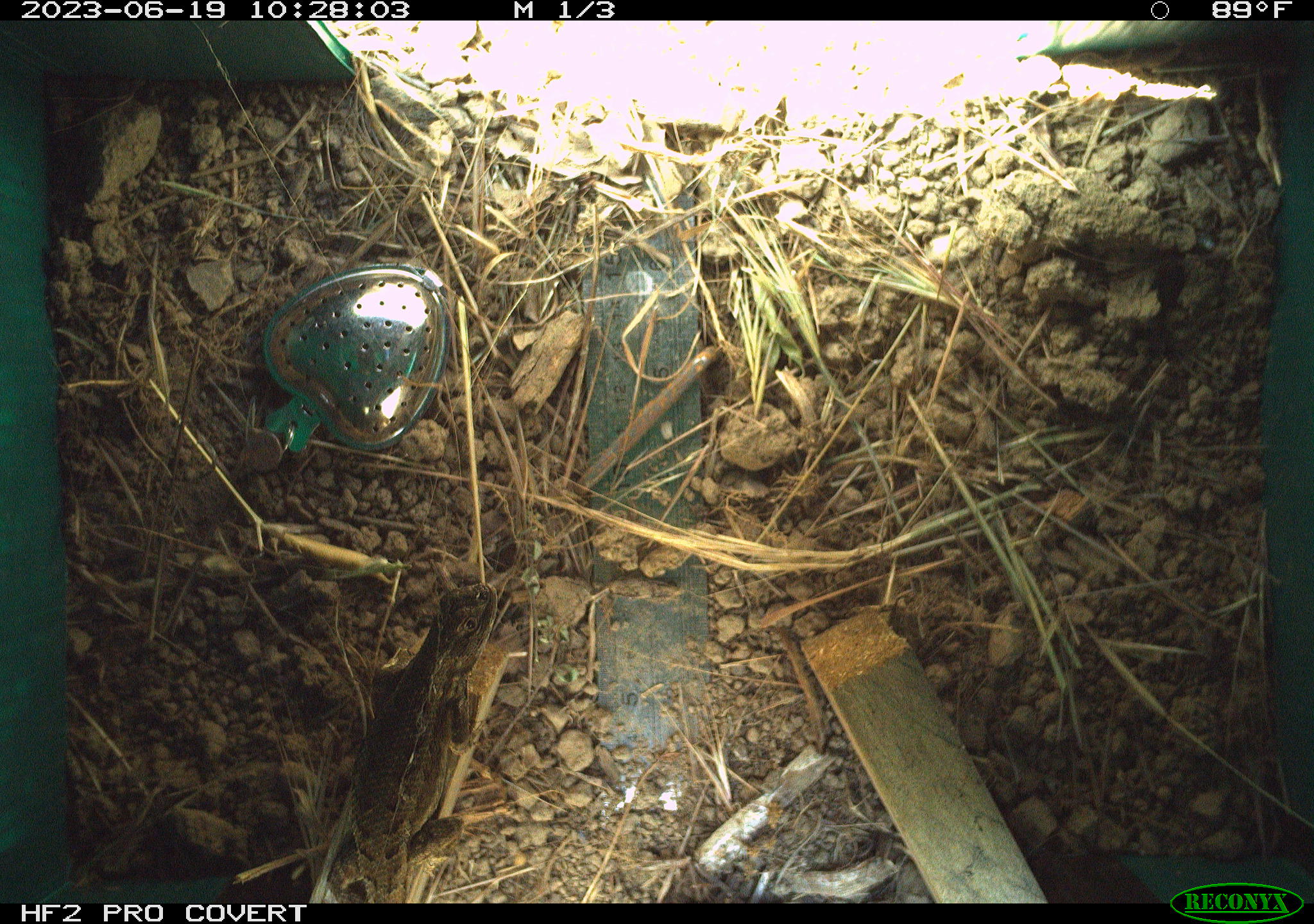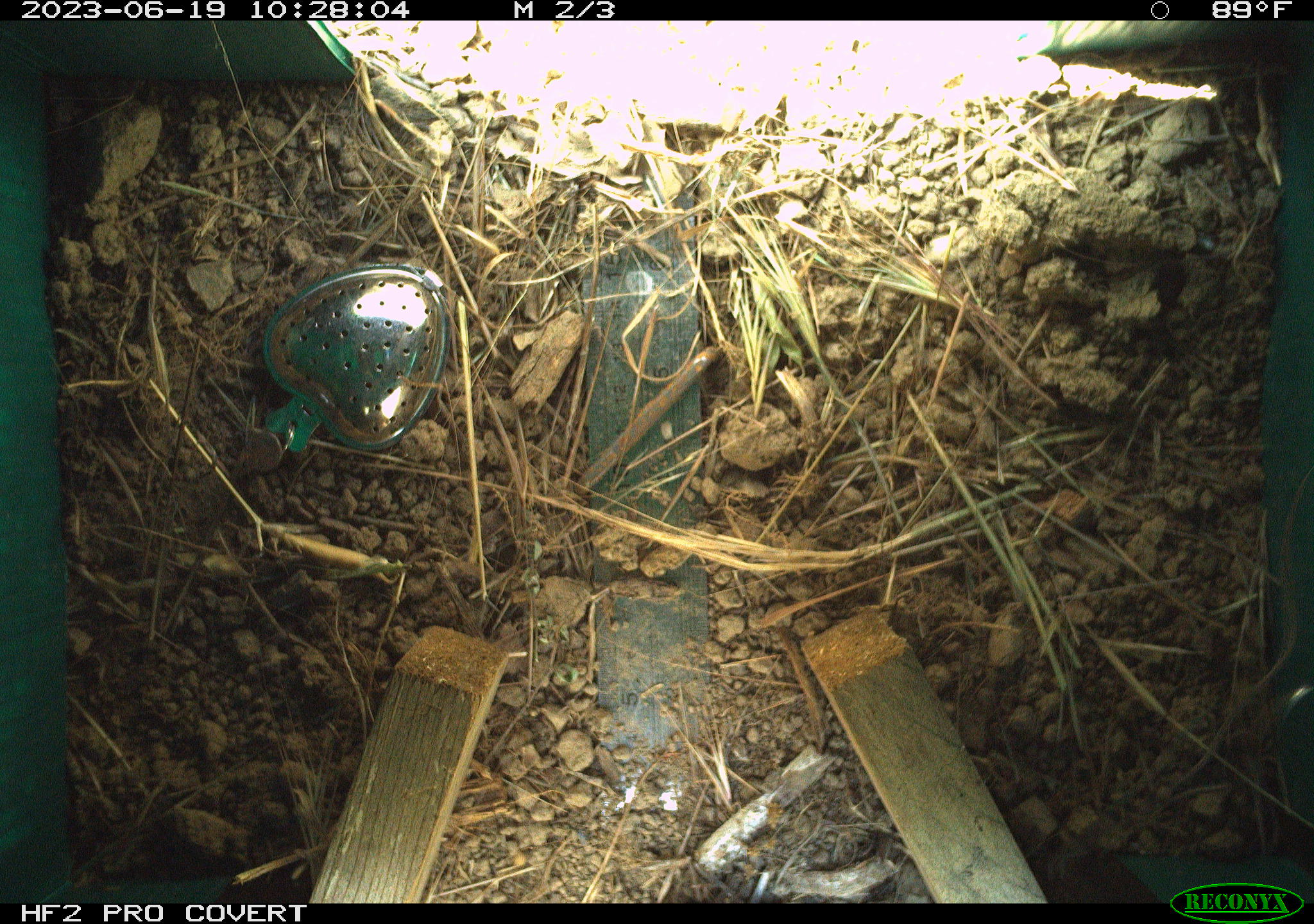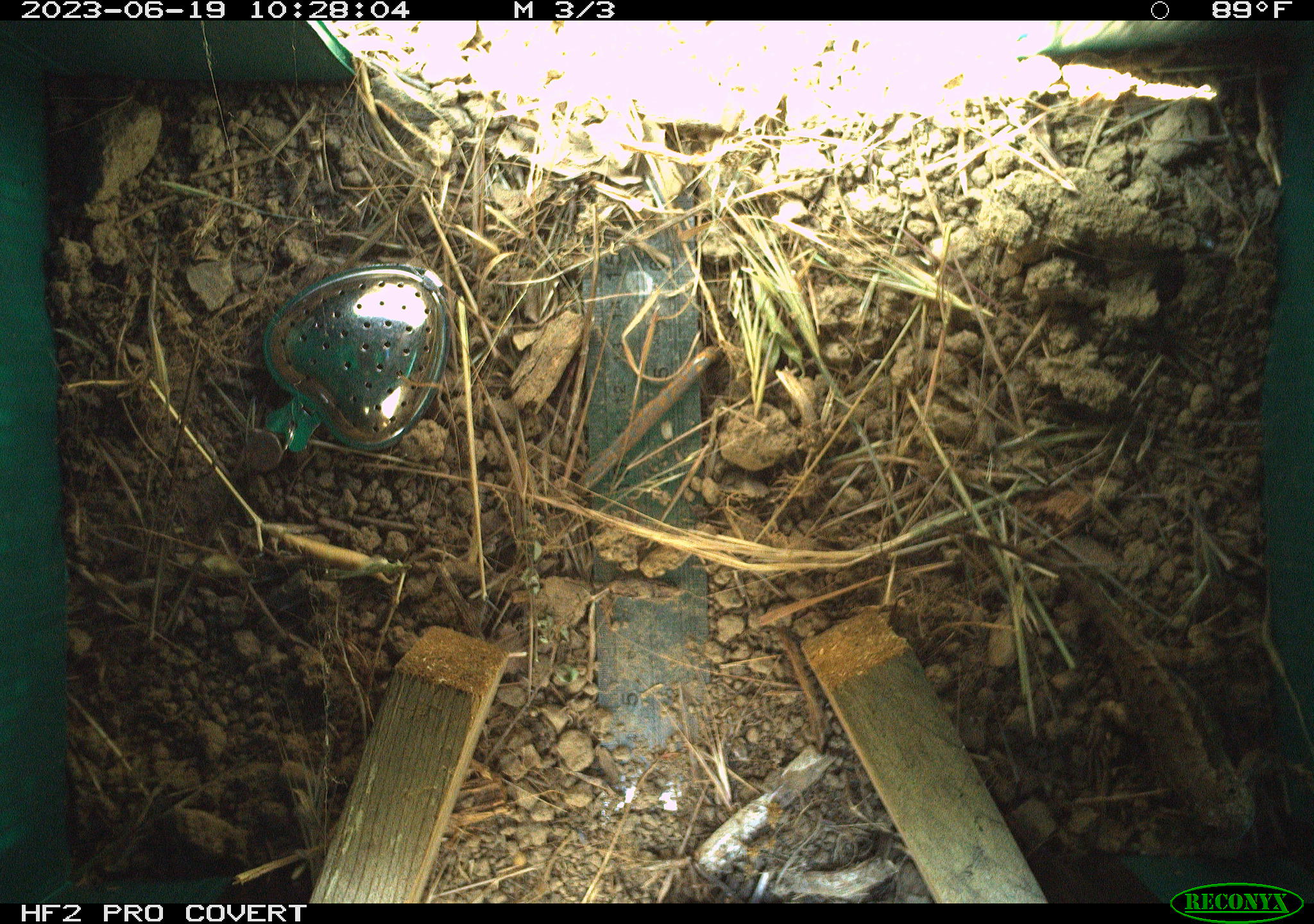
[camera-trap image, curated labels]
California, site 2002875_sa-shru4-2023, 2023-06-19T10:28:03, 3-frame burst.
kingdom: Animalia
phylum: Chordata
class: Reptilia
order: Squamata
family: Phrynosomatidae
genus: Sceloporus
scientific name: Sceloporus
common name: spiny lizards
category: sceloporus species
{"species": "sceloporus species (spiny lizards) (Sceloporus)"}